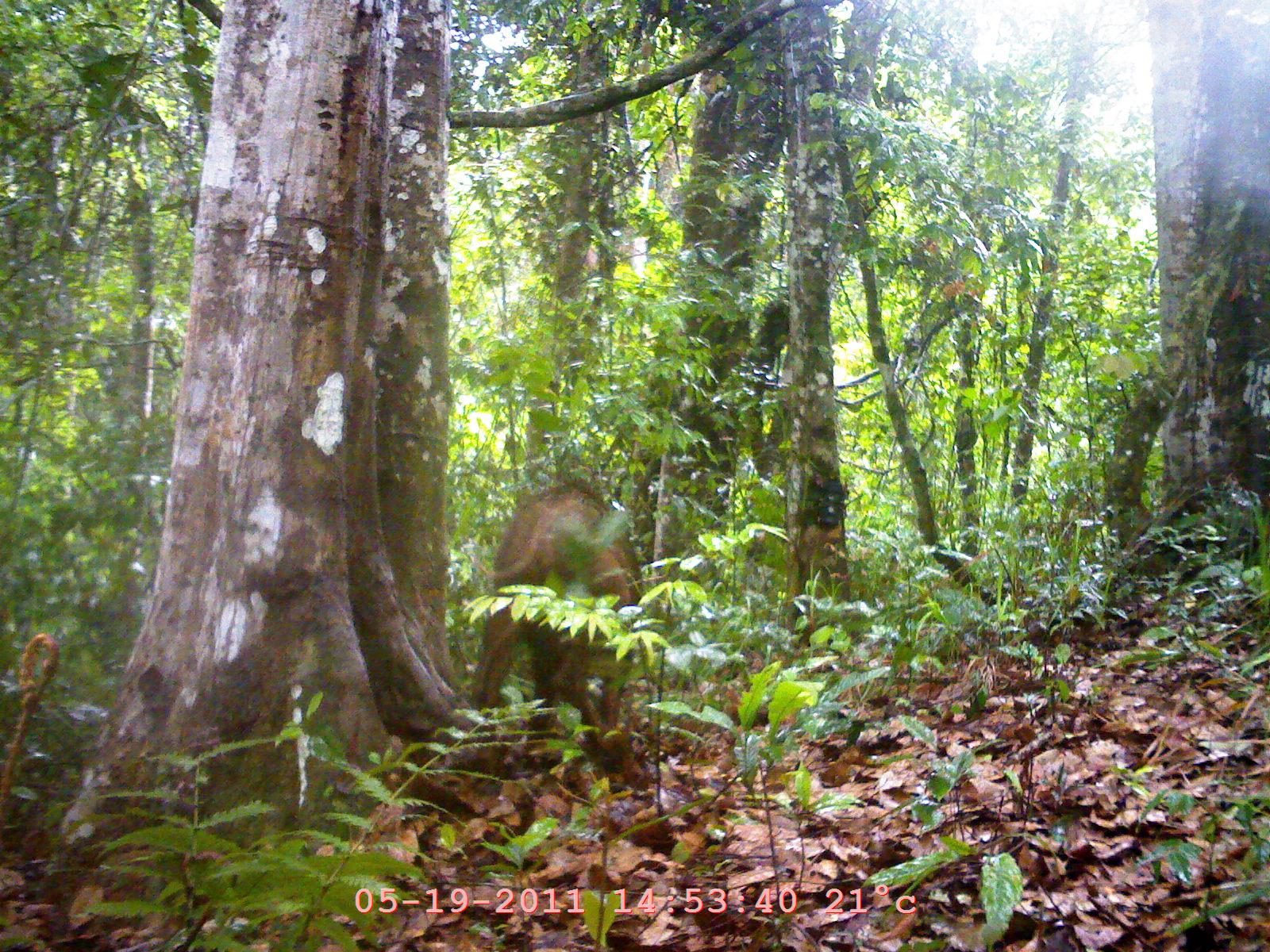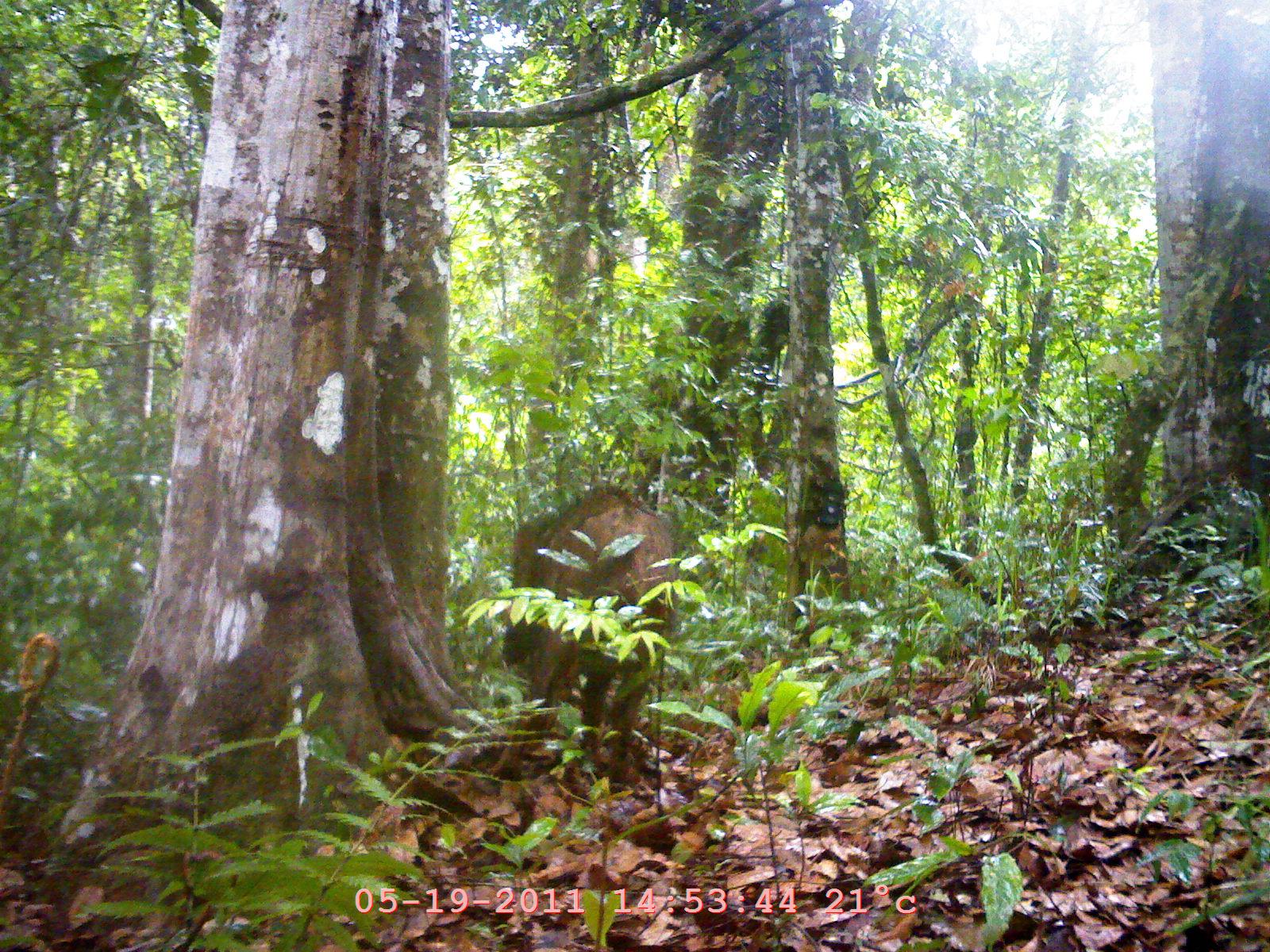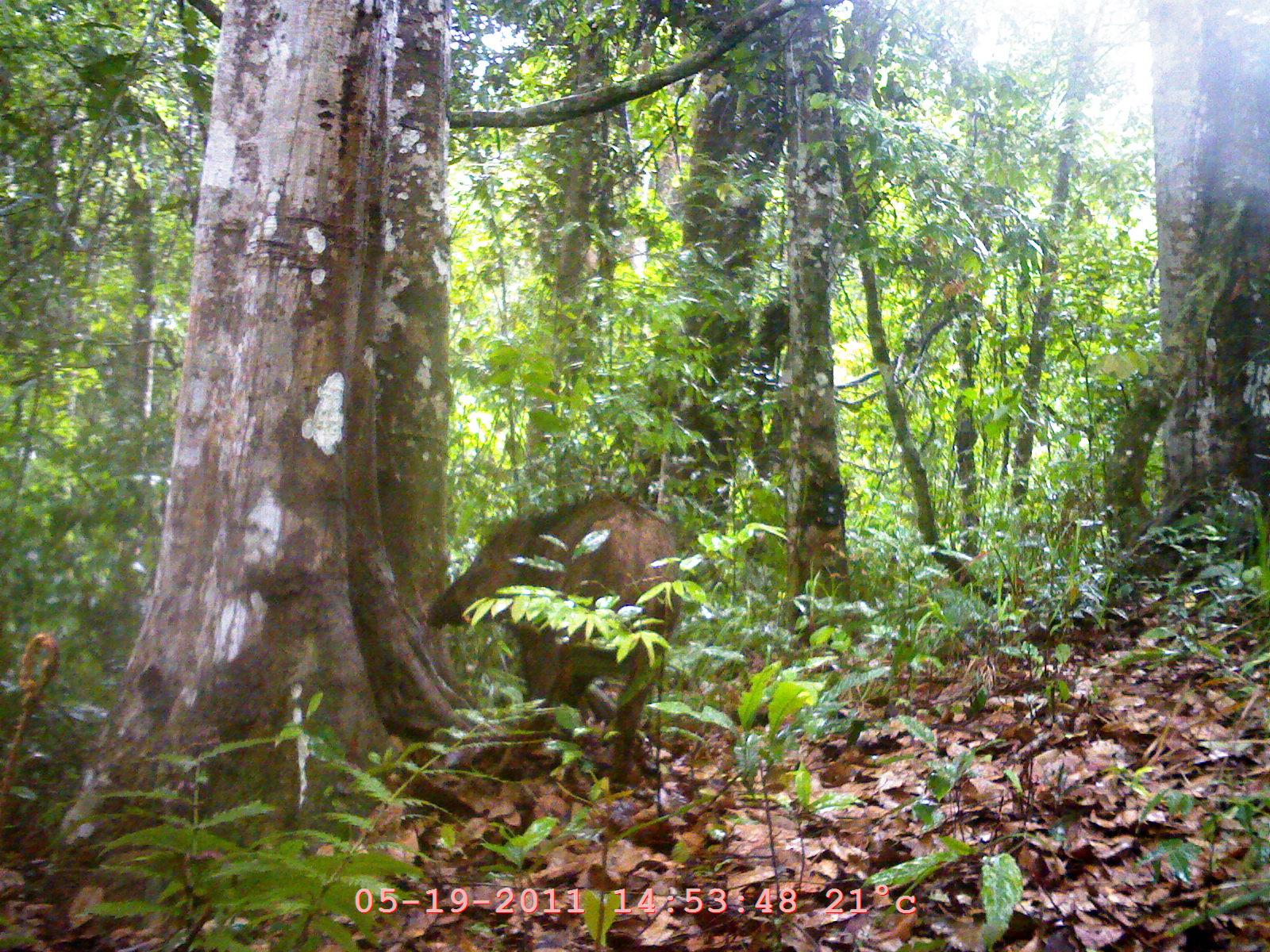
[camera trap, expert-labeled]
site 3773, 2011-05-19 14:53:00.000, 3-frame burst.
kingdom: Animalia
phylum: Chordata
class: Mammalia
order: Artiodactyla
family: Suidae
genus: Sus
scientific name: Sus scrofa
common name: wild boar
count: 1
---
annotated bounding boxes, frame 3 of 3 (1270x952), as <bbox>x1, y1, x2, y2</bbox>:
sus scrofa: <bbox>413, 489, 688, 793</bbox>